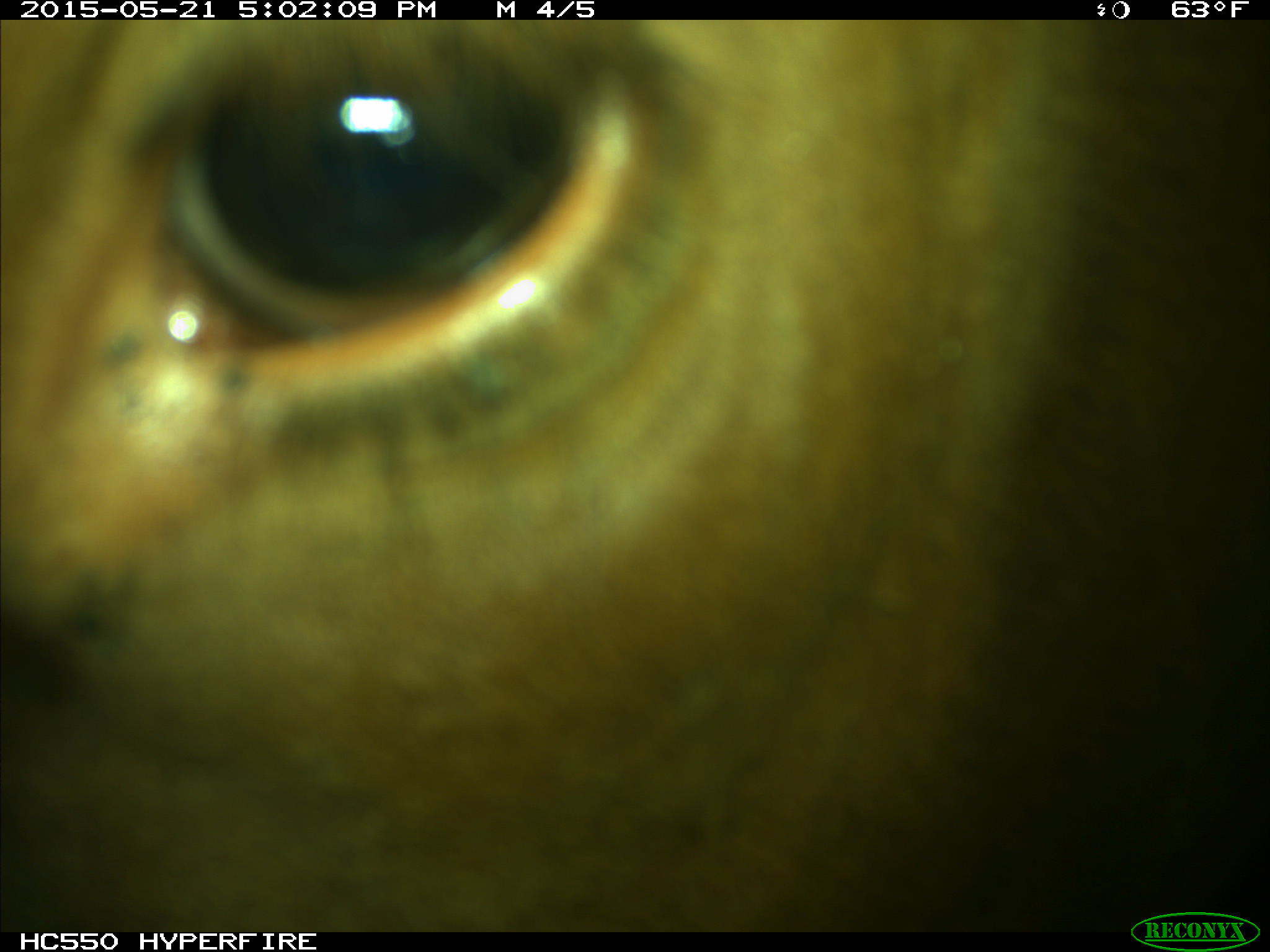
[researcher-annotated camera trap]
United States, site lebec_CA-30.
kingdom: Animalia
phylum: Chordata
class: Mammalia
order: Artiodactyla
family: Bovidae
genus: Bos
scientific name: Bos taurus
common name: domestic cow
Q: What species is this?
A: Bos taurus (domestic cow).